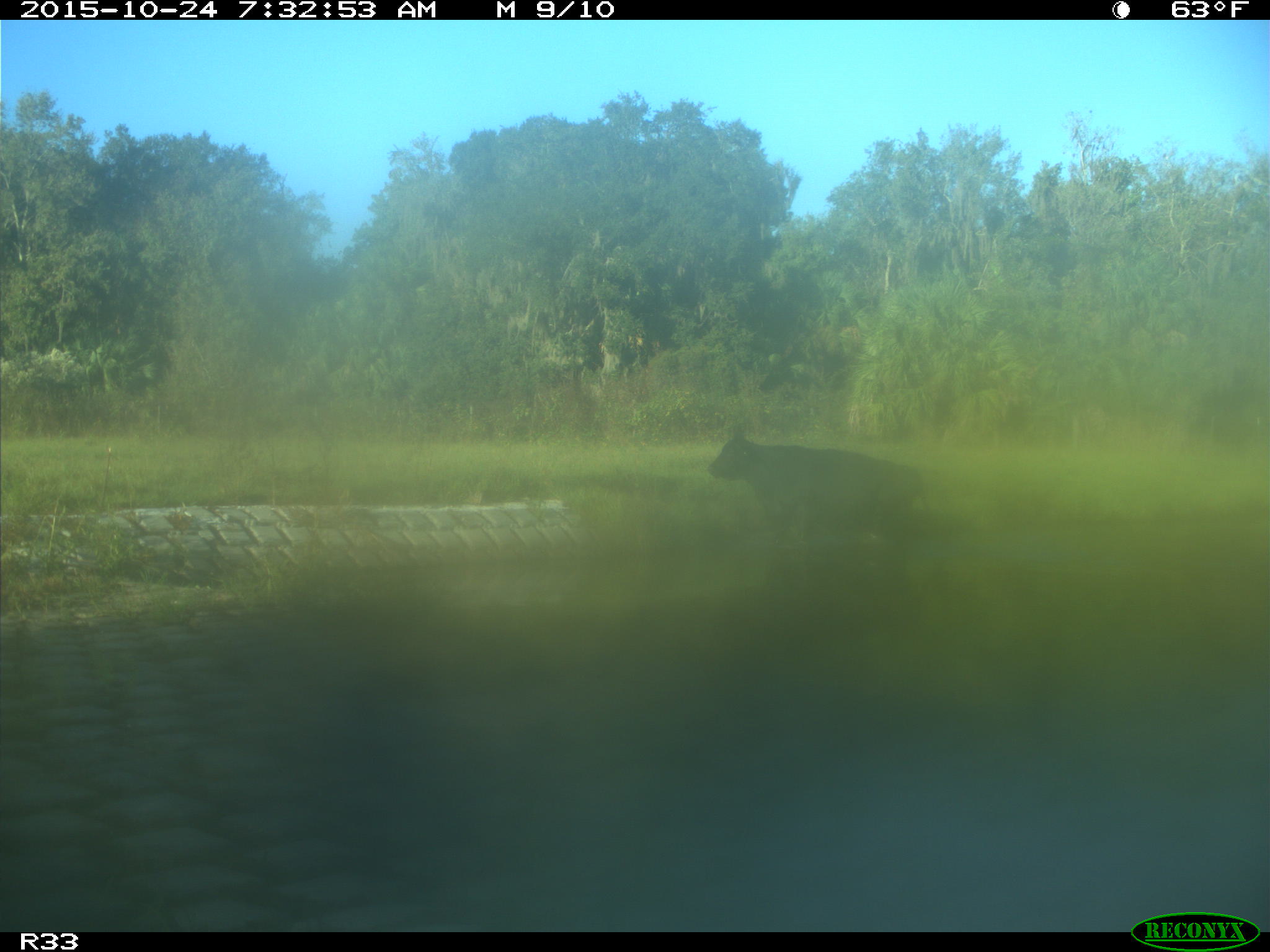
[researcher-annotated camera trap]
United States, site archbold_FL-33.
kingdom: Animalia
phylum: Chordata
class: Mammalia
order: Artiodactyla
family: Bovidae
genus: Bos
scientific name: Bos taurus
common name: domestic cow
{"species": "Bos taurus (domestic cow)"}